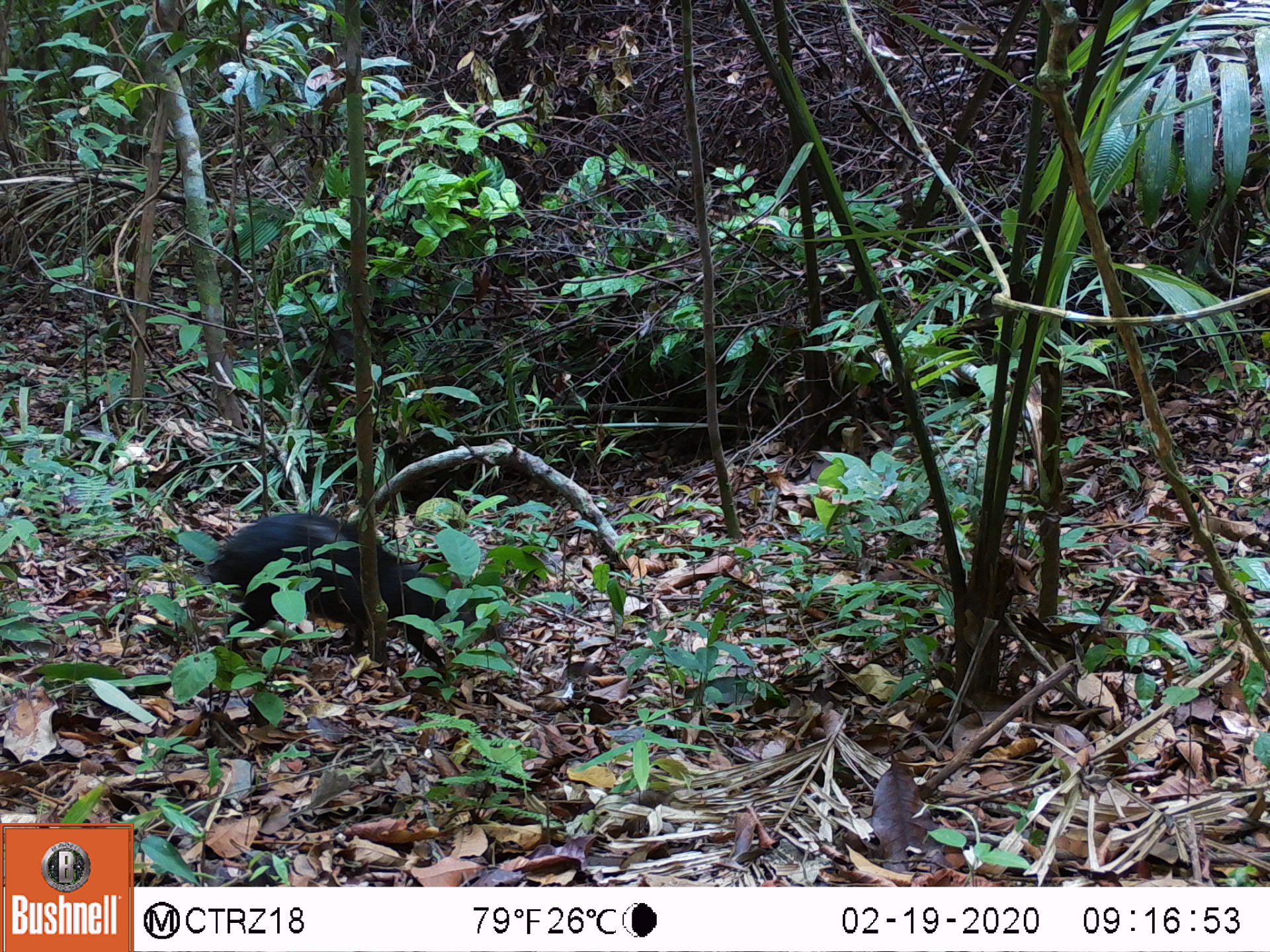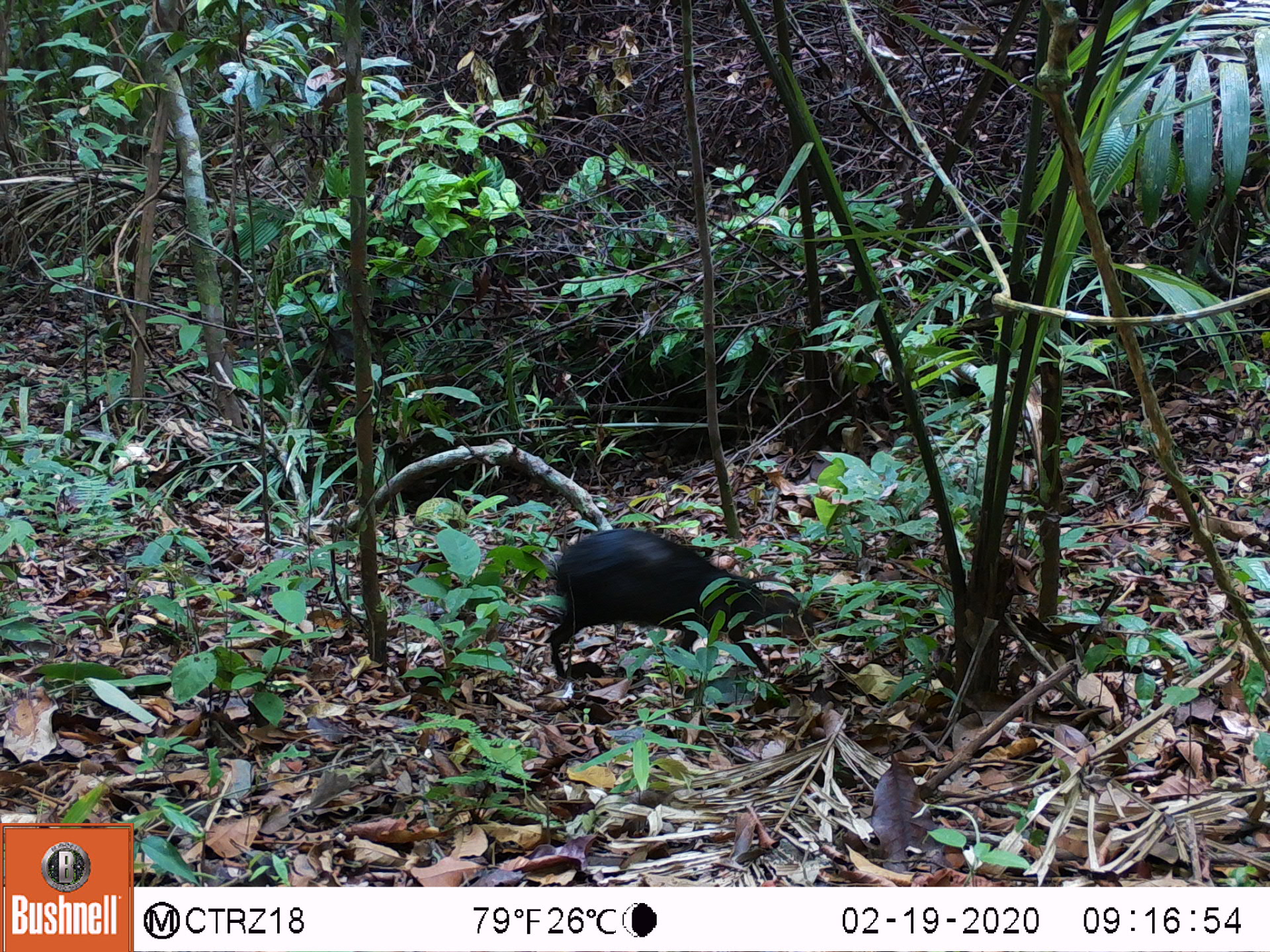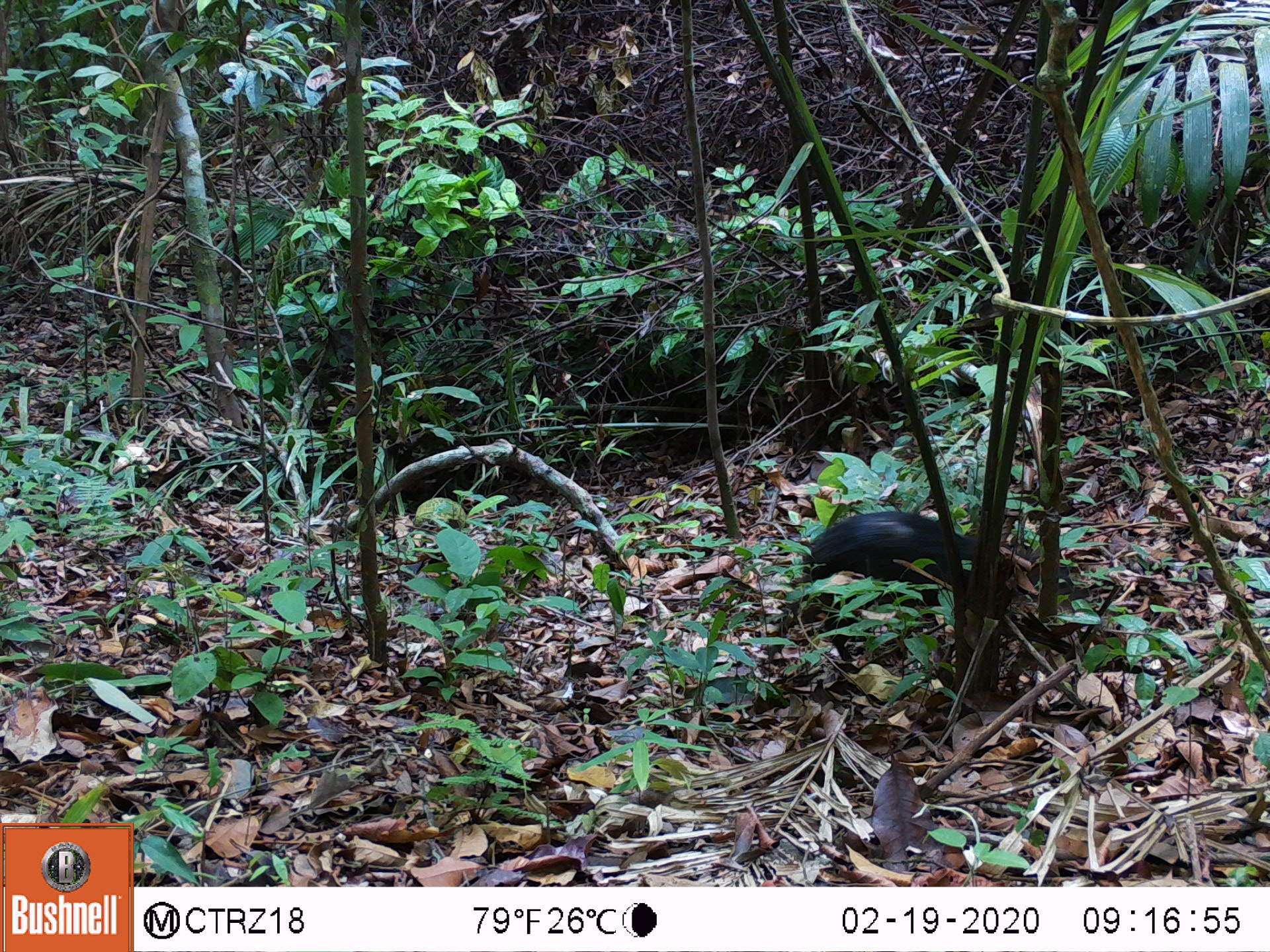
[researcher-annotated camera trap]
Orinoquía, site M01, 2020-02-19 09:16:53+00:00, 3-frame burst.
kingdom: Animalia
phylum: Chordata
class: Mammalia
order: Rodentia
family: Dasyproctidae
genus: Dasyprocta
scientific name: Dasyprocta fuliginosa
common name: black agouti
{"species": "black agouti (Dasyprocta fuliginosa)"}